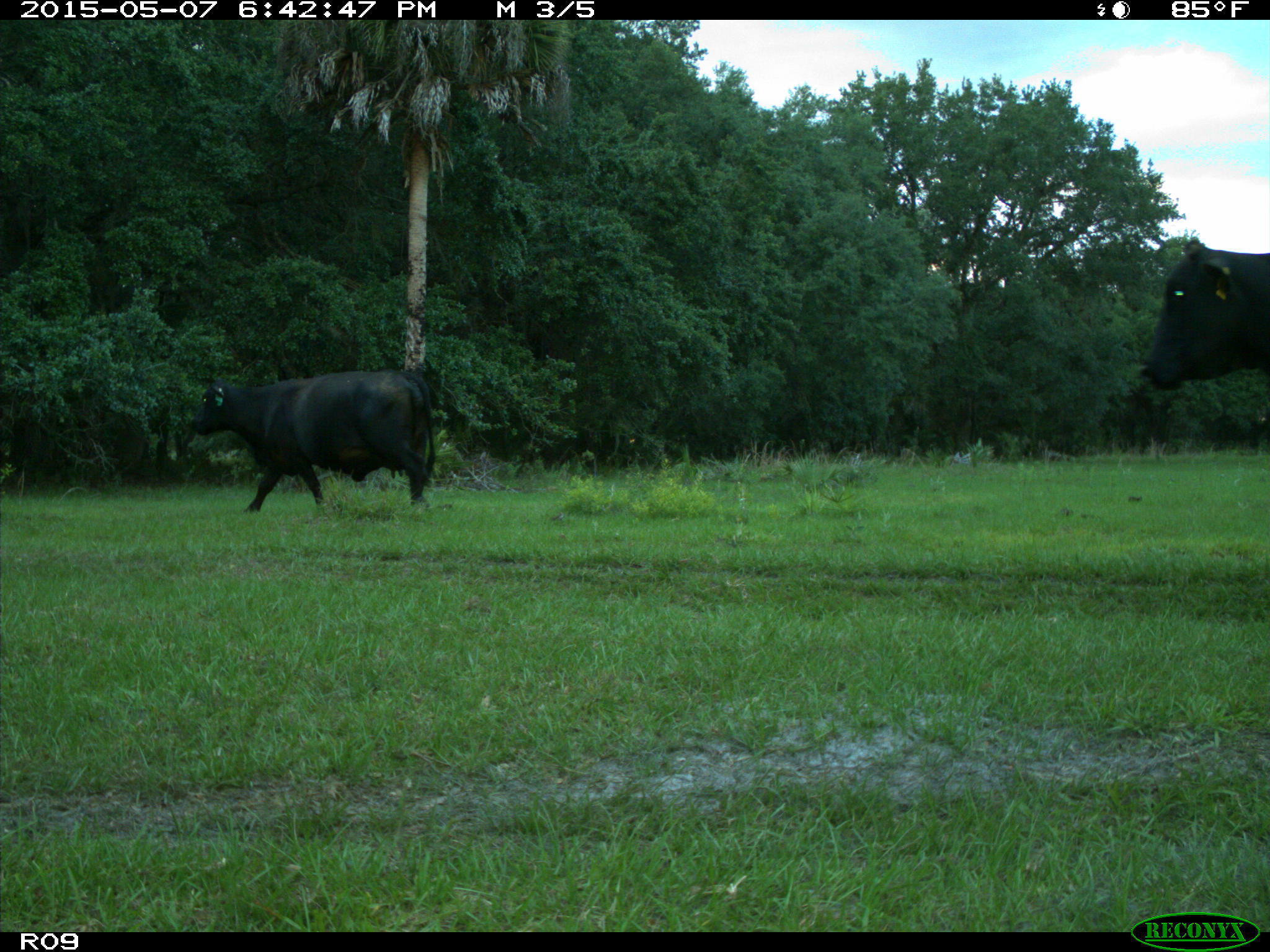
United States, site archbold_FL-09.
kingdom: Animalia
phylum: Chordata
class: Mammalia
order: Artiodactyla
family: Bovidae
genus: Bos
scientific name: Bos taurus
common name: domestic cow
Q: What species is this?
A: Bos taurus (domestic cow).